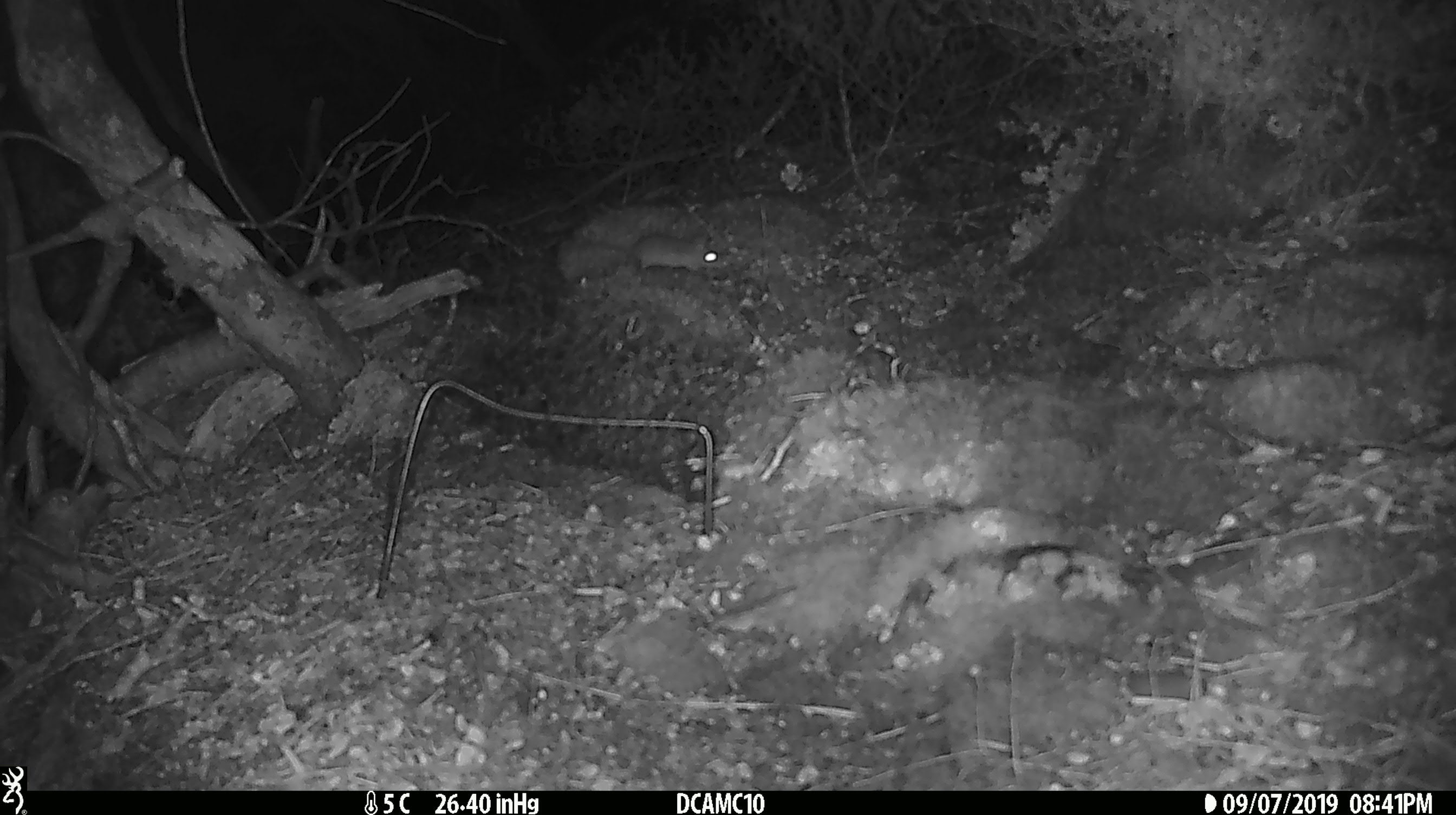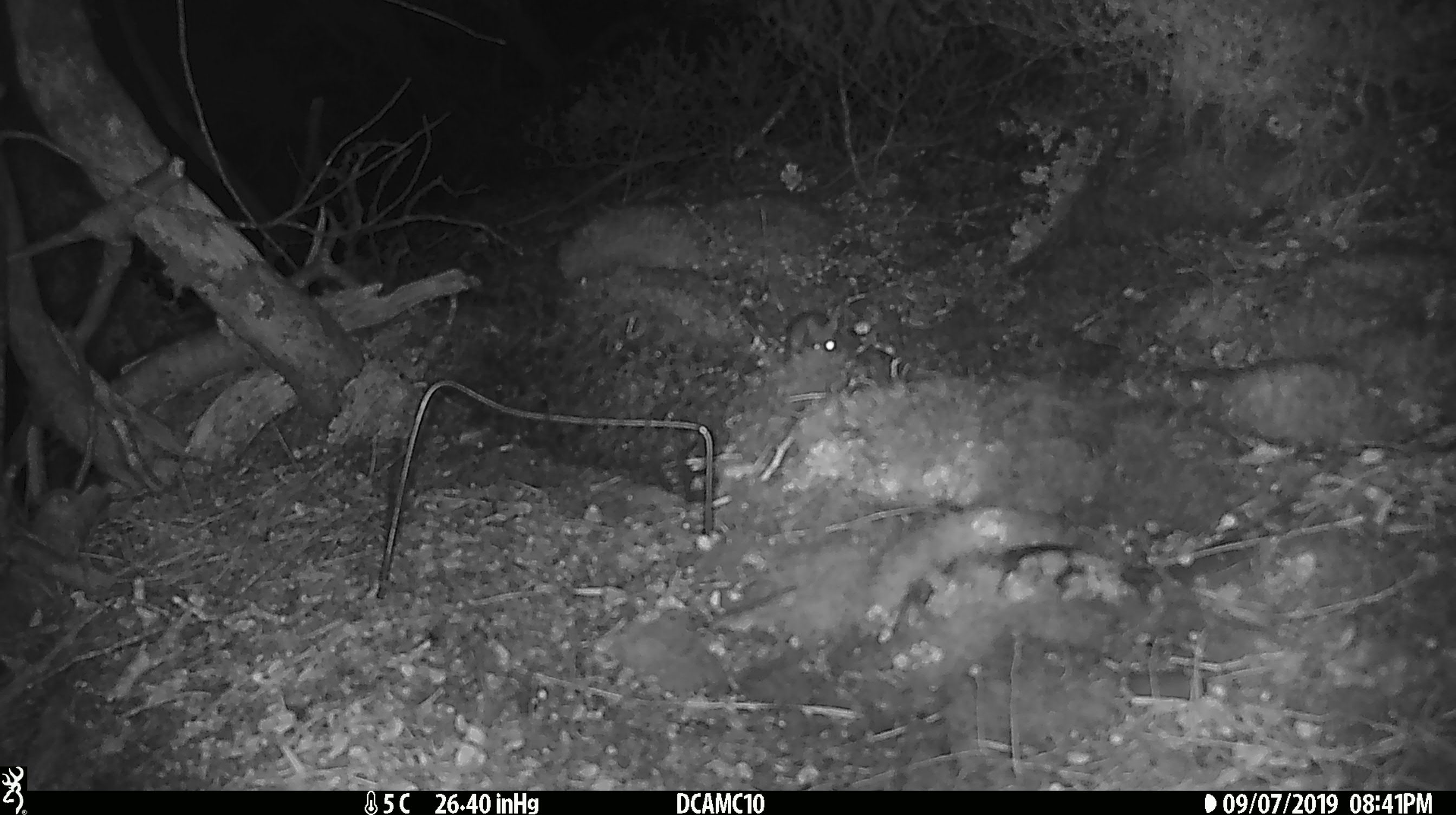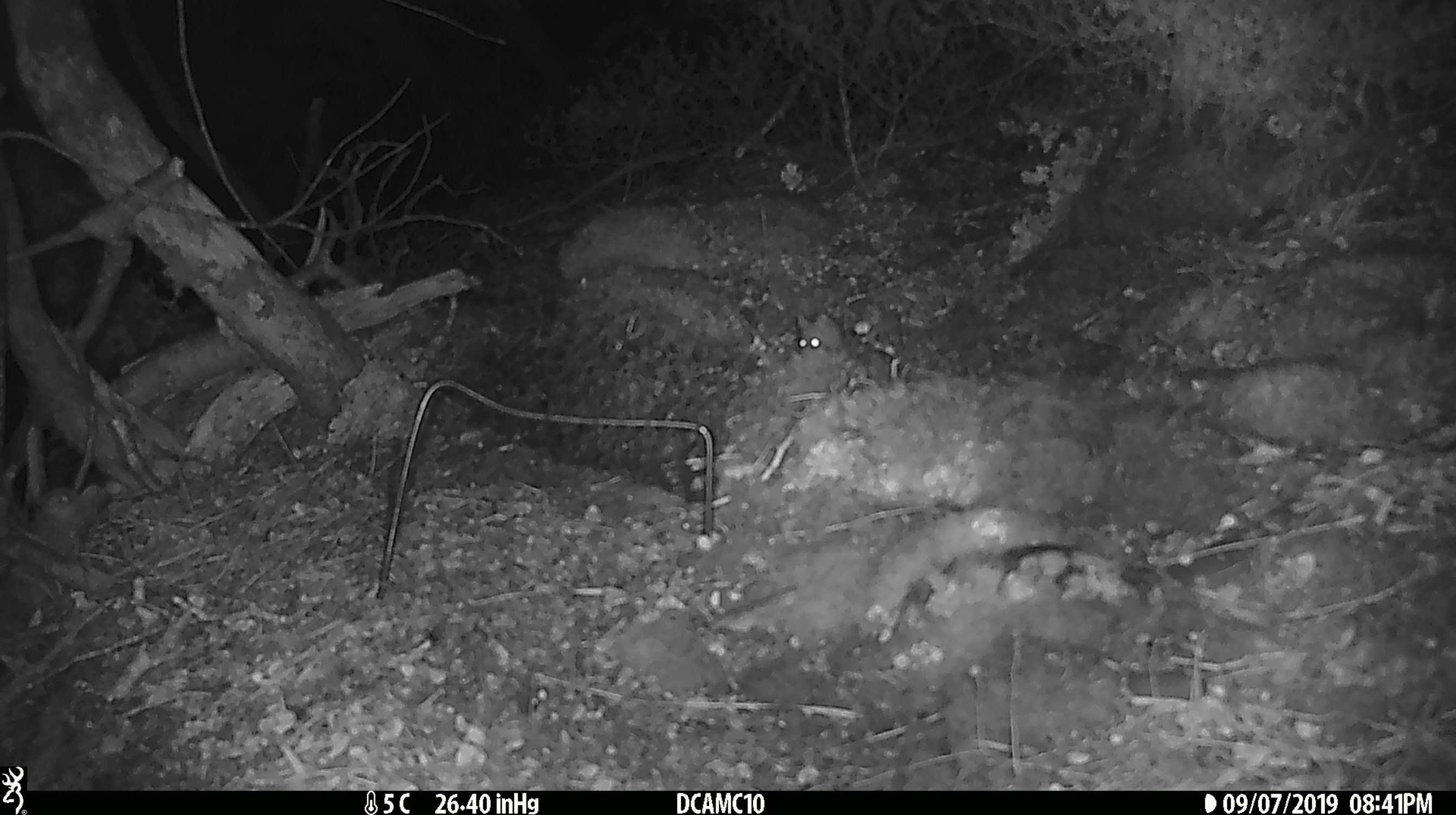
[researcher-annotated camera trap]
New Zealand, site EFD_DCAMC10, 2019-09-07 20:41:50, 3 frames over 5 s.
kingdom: Animalia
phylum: Chordata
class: Mammalia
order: Rodentia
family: Muridae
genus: Mus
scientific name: Mus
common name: mouse